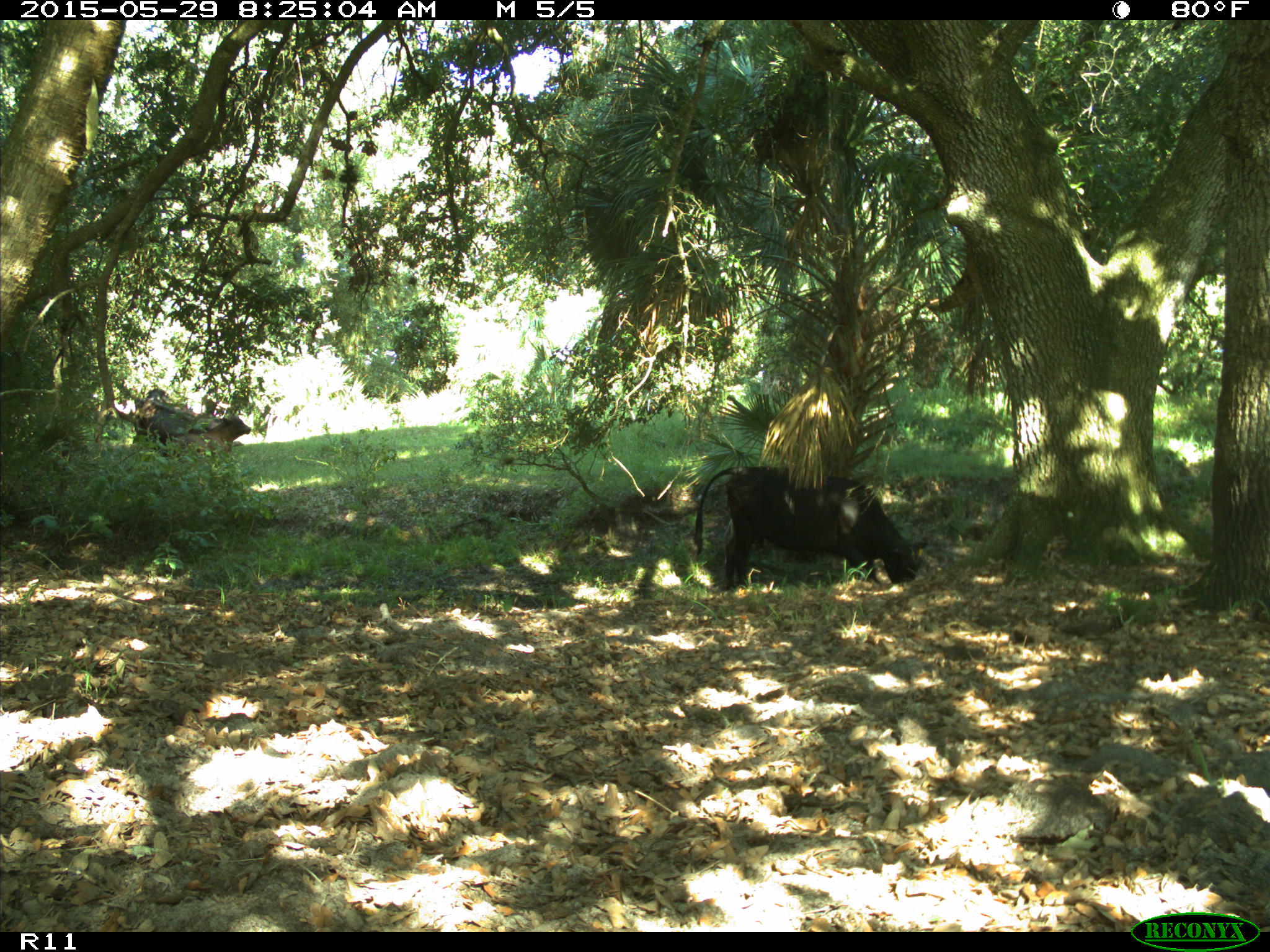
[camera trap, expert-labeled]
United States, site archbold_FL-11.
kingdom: Animalia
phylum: Chordata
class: Mammalia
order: Artiodactyla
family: Bovidae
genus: Bos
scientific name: Bos taurus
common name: domestic cow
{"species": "Bos taurus (domestic cow)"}